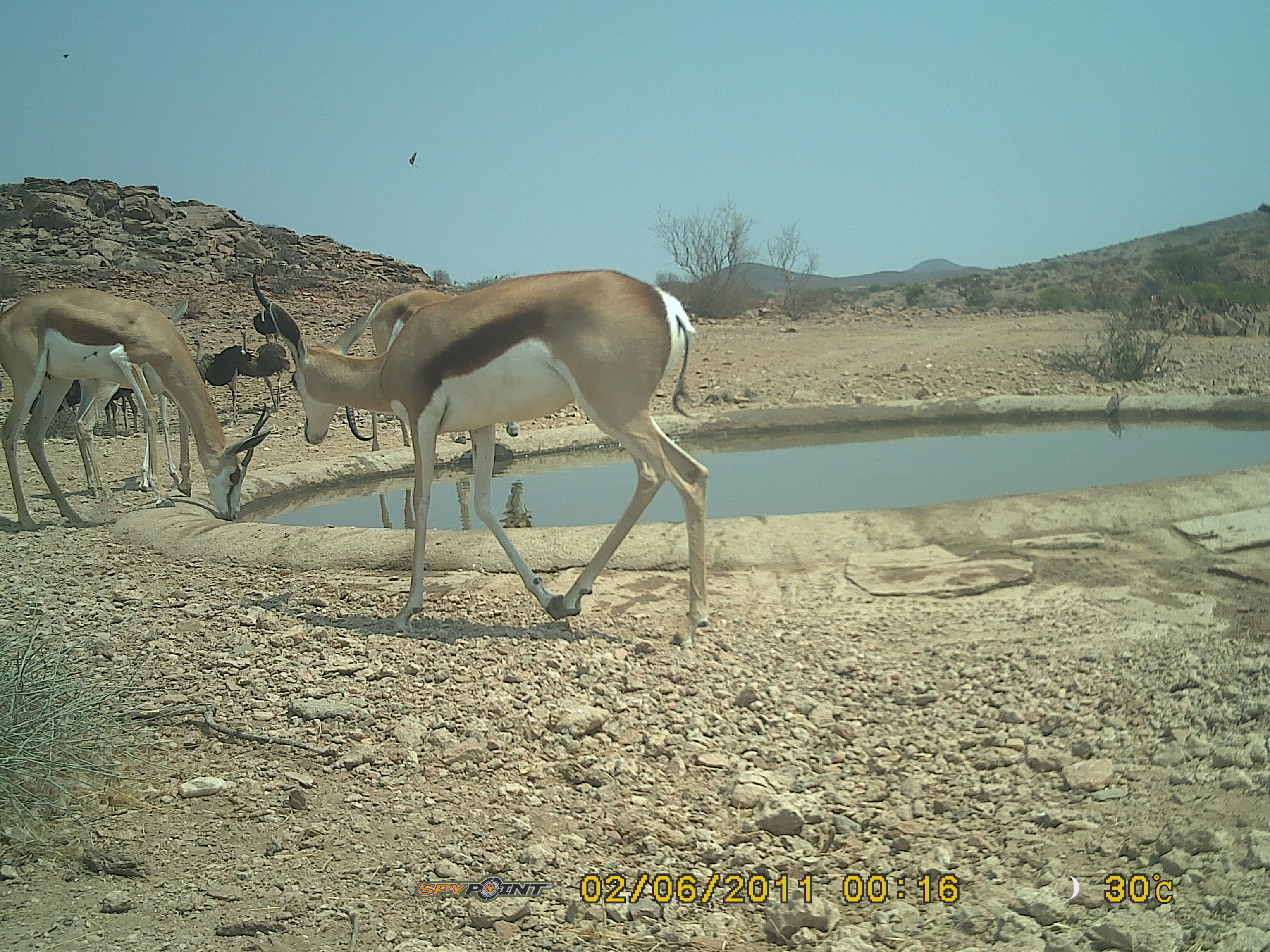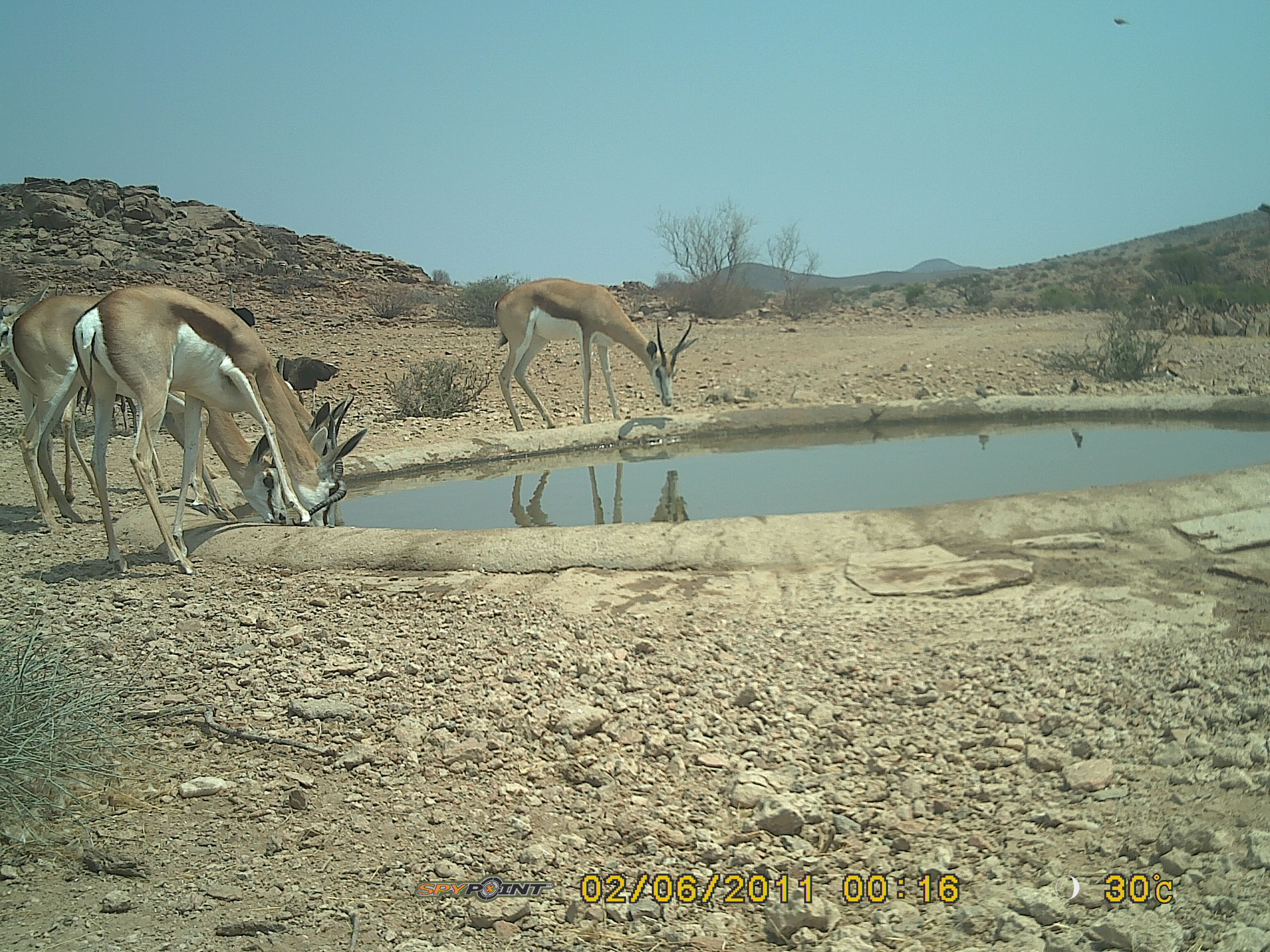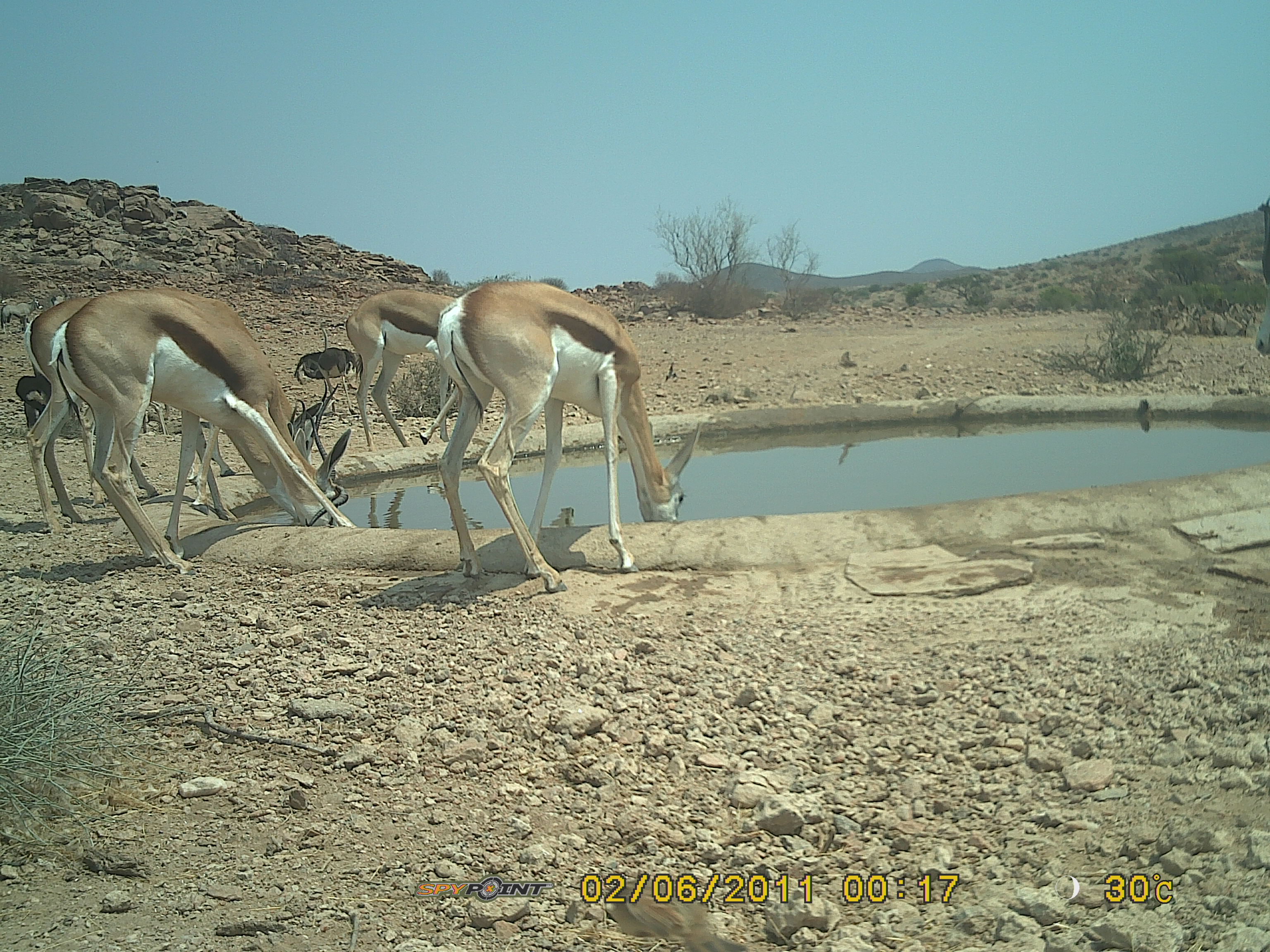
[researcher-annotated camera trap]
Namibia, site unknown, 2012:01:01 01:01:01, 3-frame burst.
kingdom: Animalia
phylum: Chordata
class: Mammalia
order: Artiodactyla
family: Bovidae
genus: Antidorcas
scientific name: Antidorcas marsupialis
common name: springbok